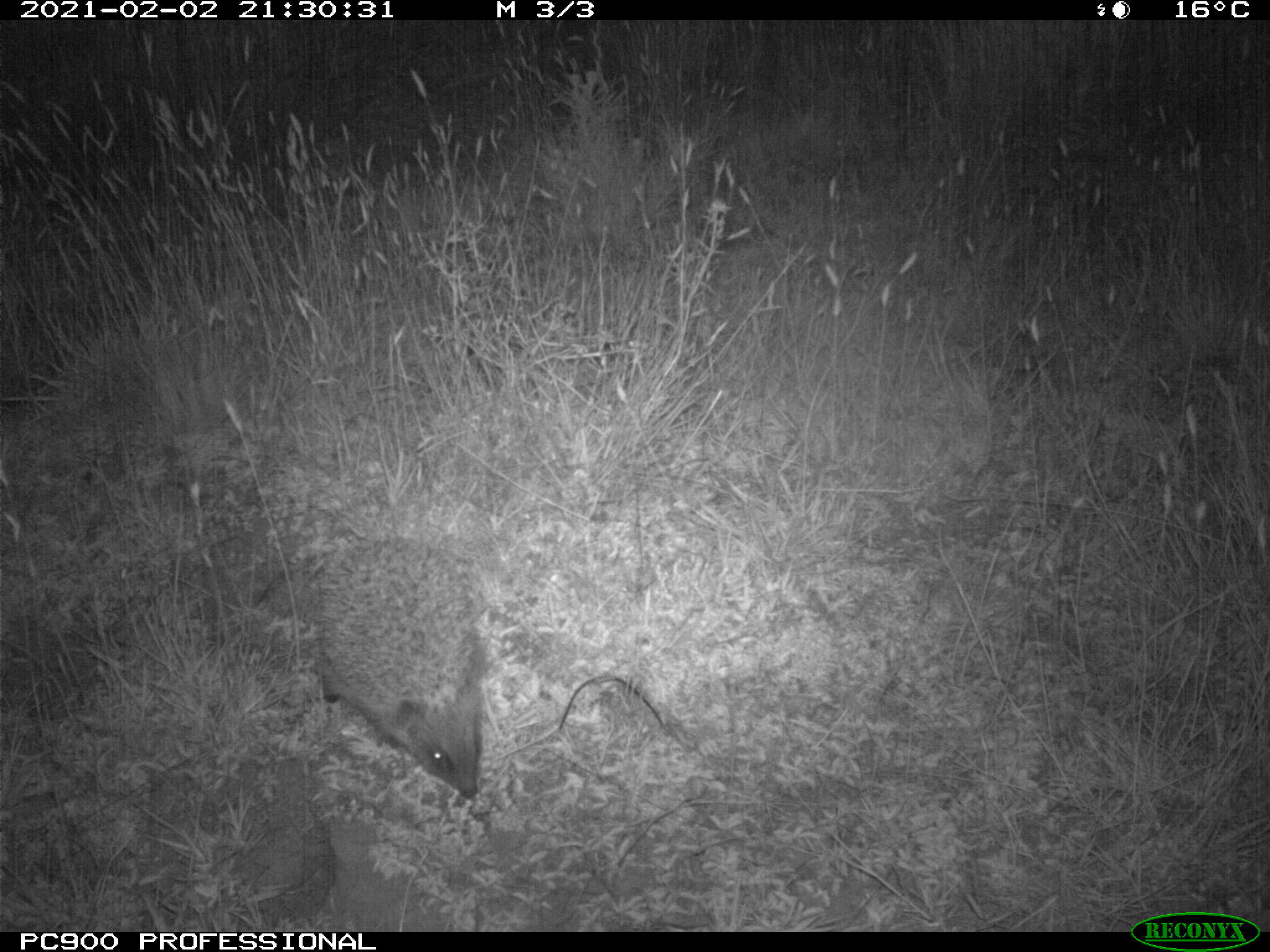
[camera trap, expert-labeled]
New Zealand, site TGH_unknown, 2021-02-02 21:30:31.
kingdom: Animalia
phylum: Chordata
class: Mammalia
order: Eulipotyphla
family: Erinaceidae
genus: Erinaceus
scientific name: Erinaceus europaeus europaeus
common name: european hedgehog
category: hedgehog